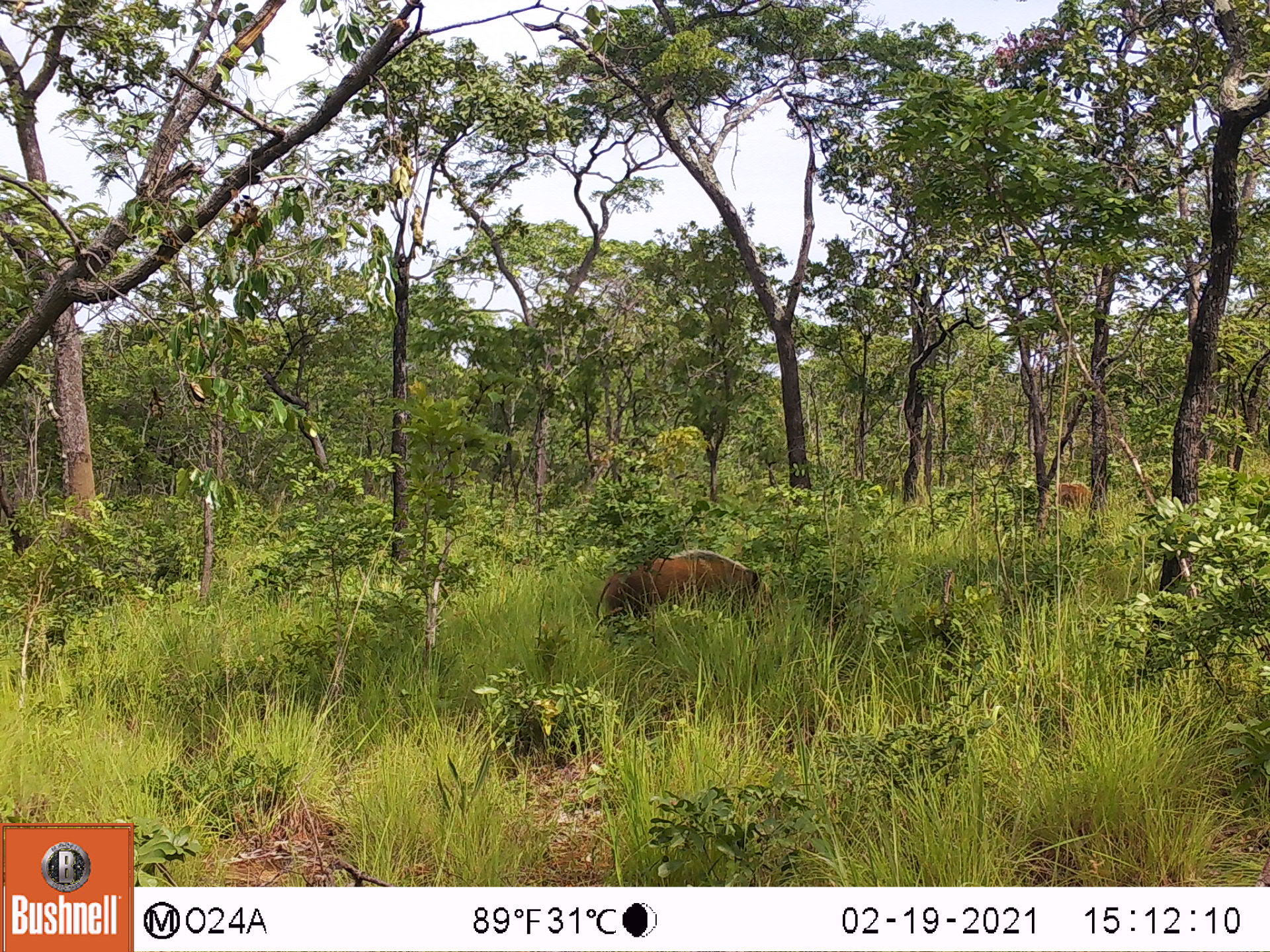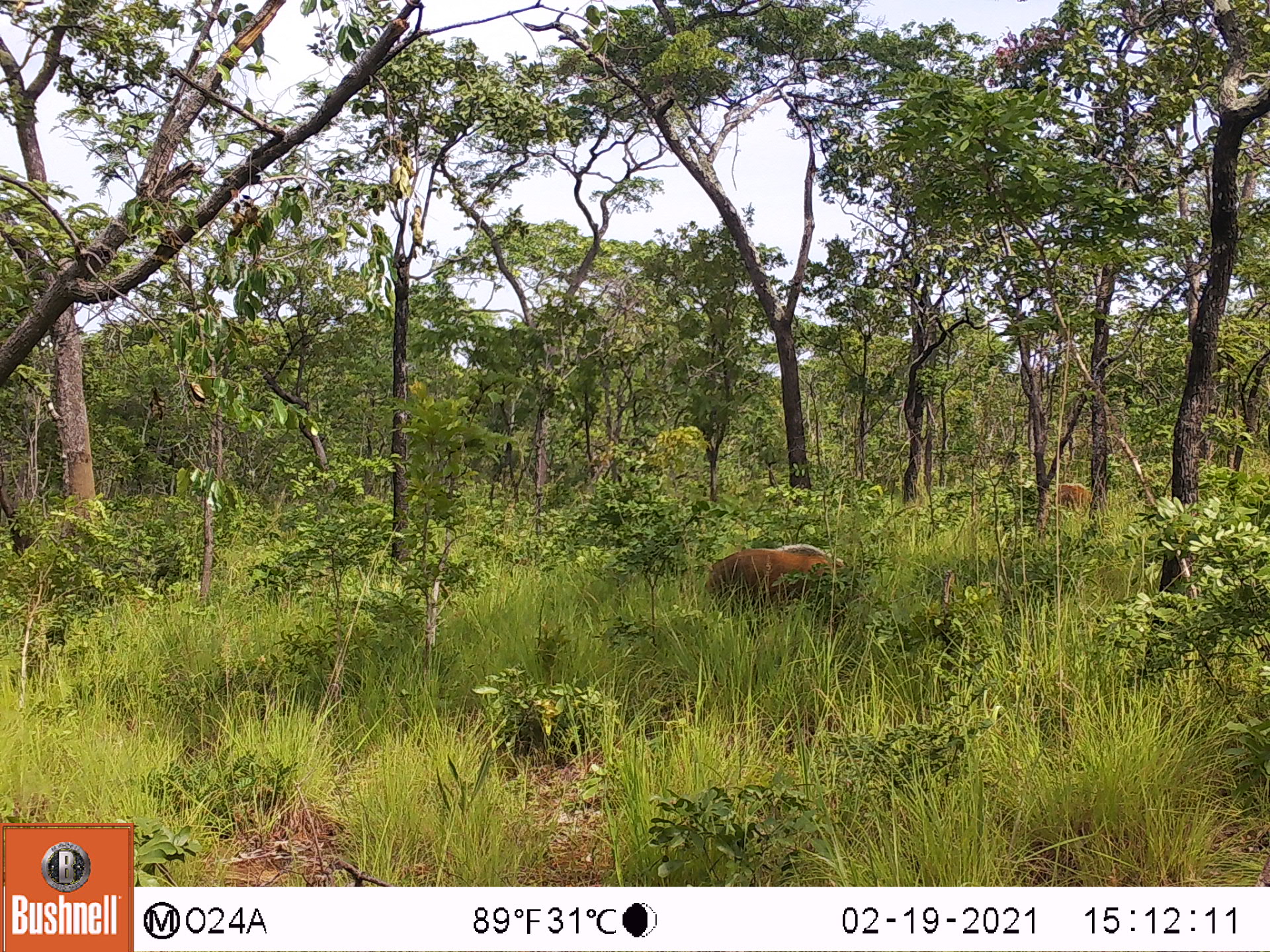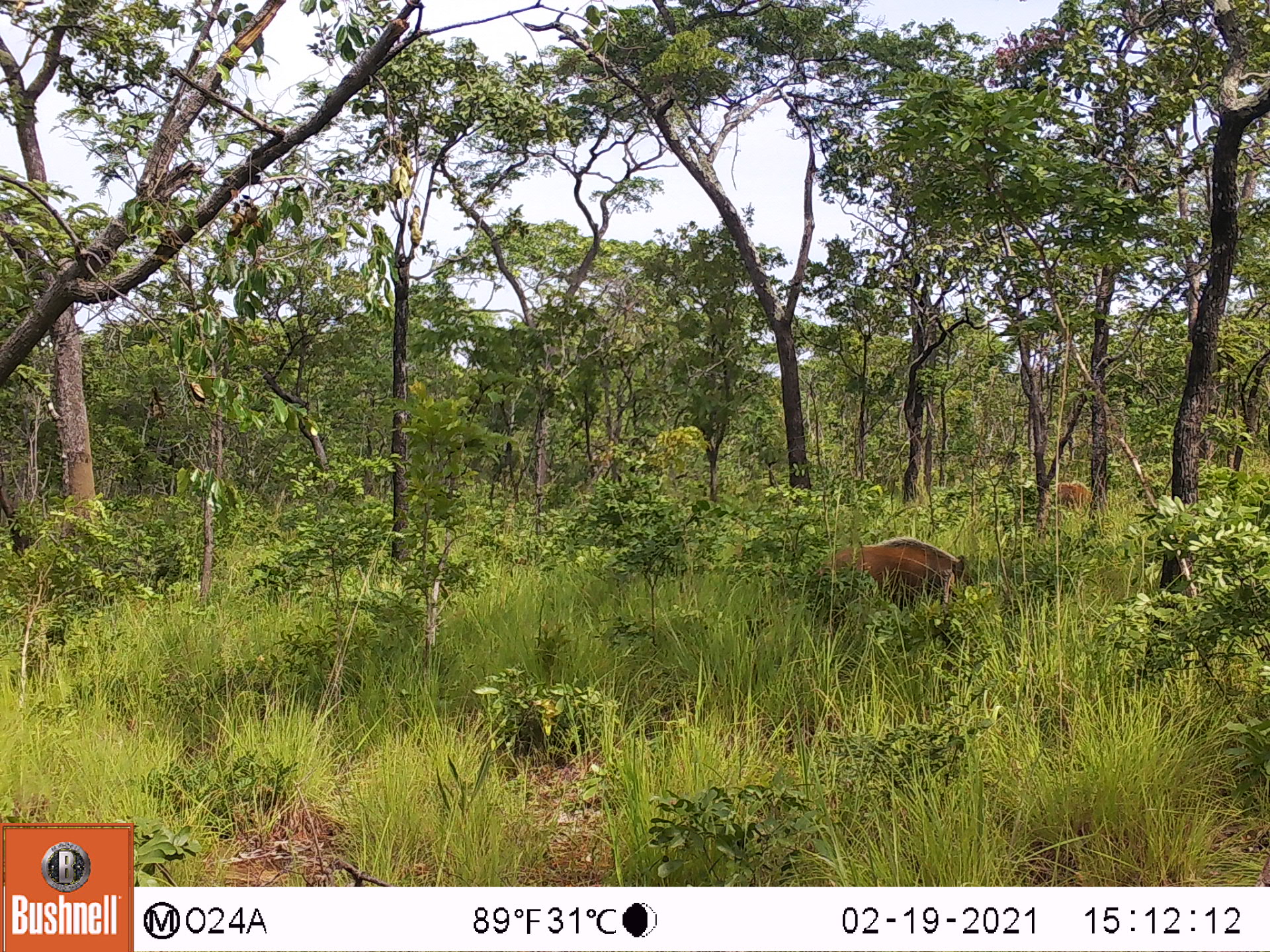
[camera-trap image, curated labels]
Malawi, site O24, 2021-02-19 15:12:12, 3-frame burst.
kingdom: Animalia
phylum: Chordata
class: Mammalia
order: Artiodactyla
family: Suidae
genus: Potamochoerus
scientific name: Potamochoerus larvatus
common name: bushpig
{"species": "bushpig (Potamochoerus larvatus)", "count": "2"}